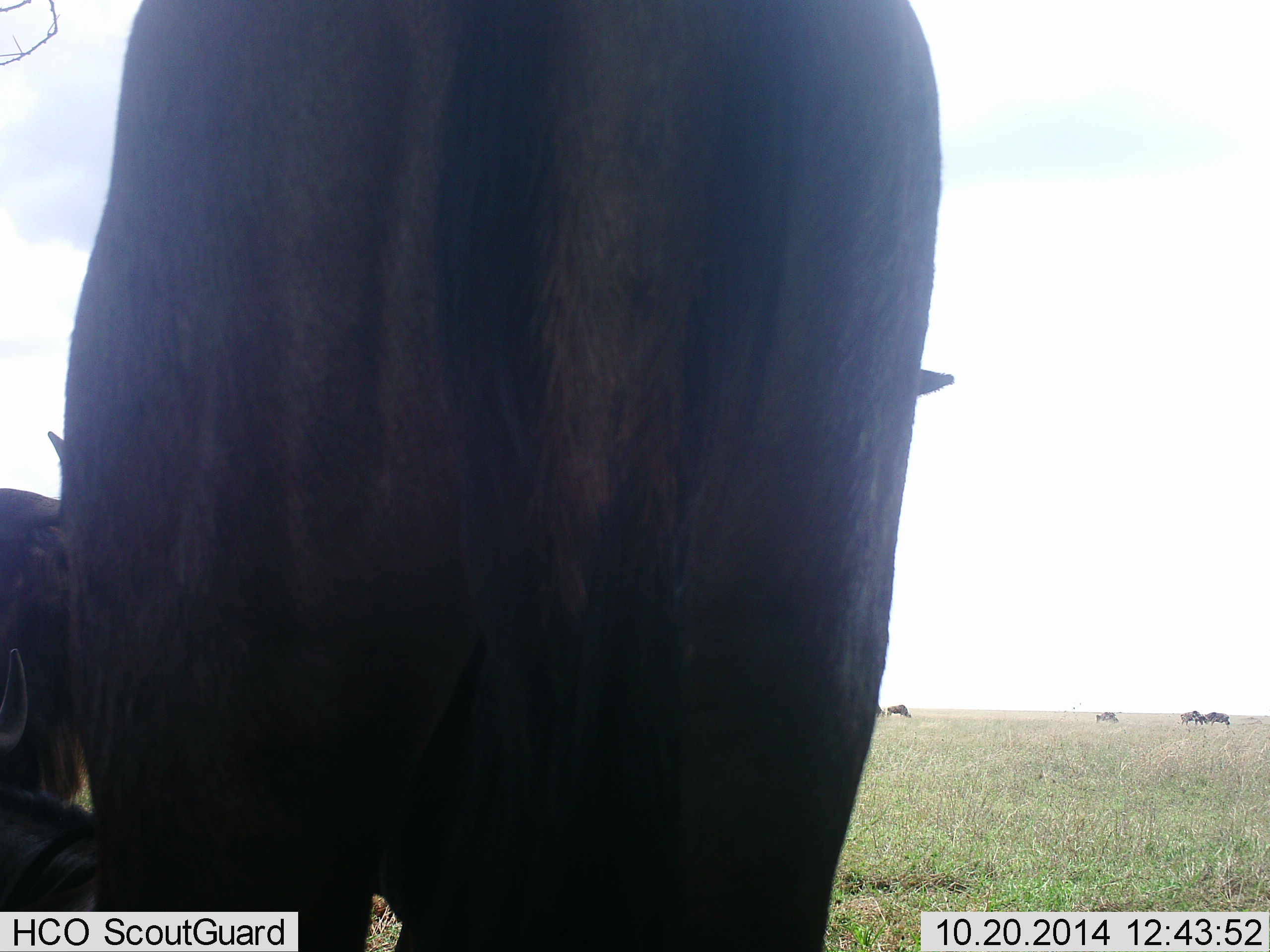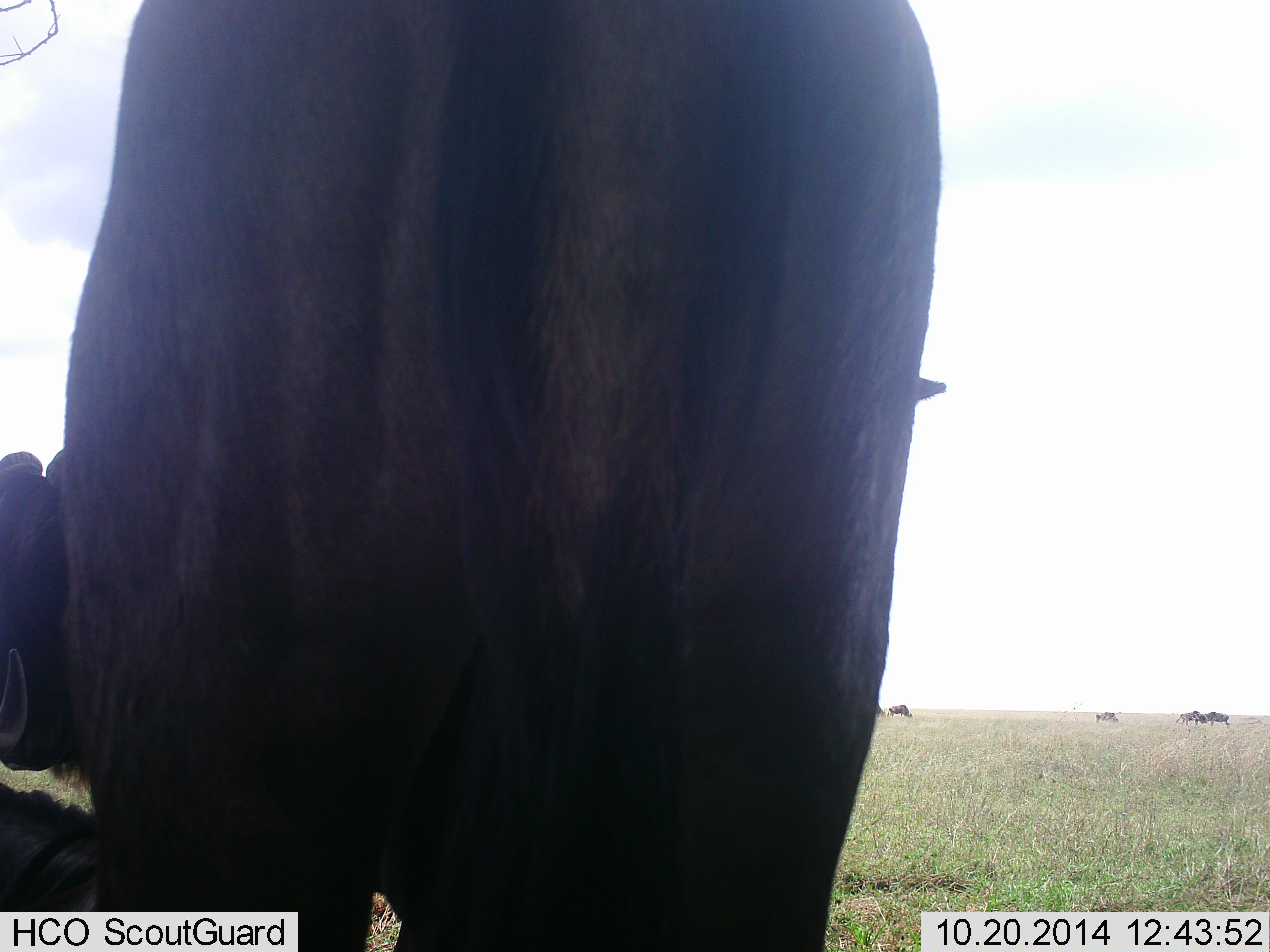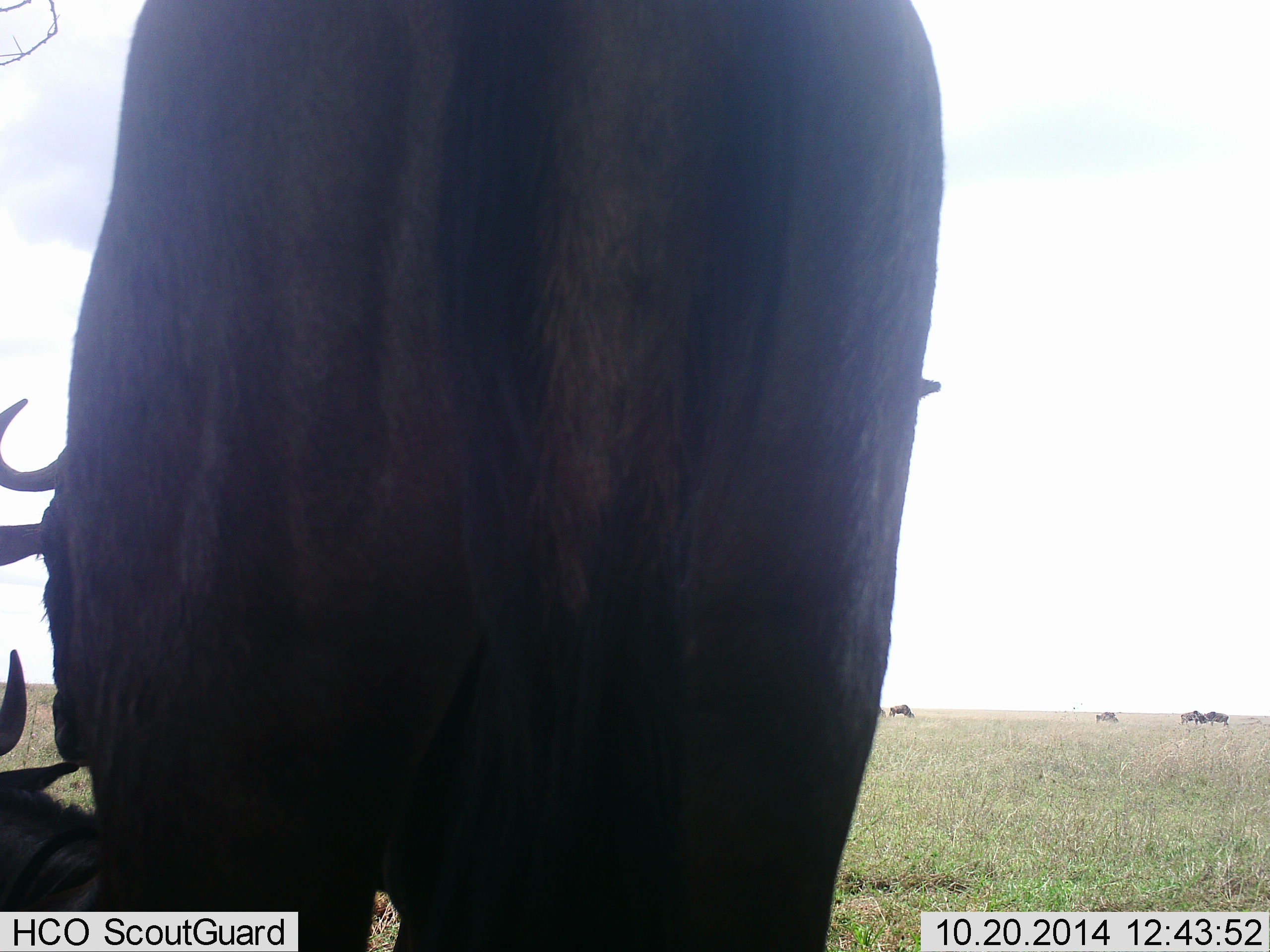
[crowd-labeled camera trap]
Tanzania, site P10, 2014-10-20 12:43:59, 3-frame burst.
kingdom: Animalia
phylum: Chordata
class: Mammalia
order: Artiodactyla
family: Bovidae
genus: Connochaetes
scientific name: Connochaetes taurinus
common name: blue wildebeest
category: wildebeest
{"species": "wildebeest (blue wildebeest) (Connochaetes taurinus)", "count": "7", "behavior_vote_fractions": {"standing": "60%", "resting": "50%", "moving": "20%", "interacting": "10%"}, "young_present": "0%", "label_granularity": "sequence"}